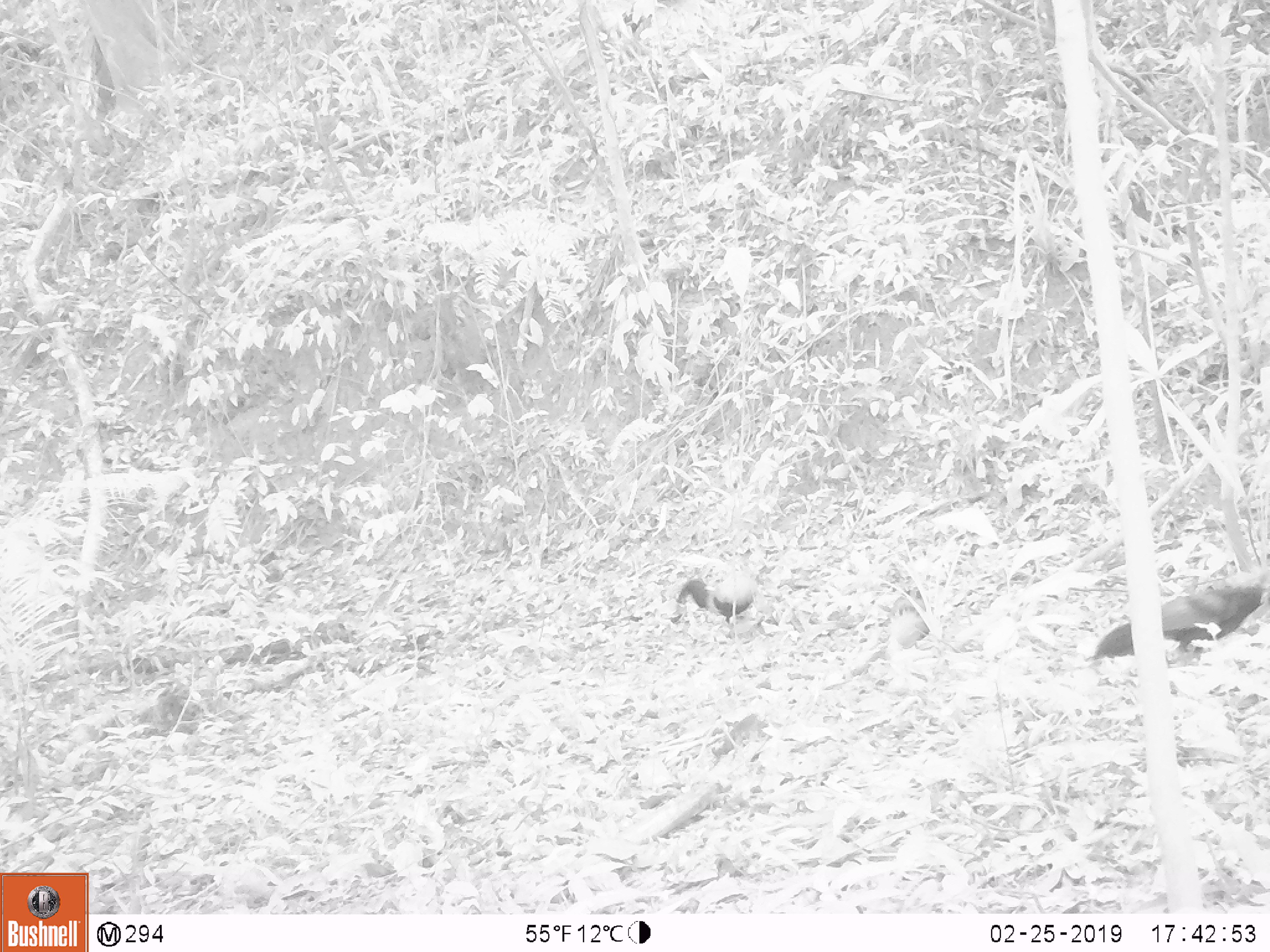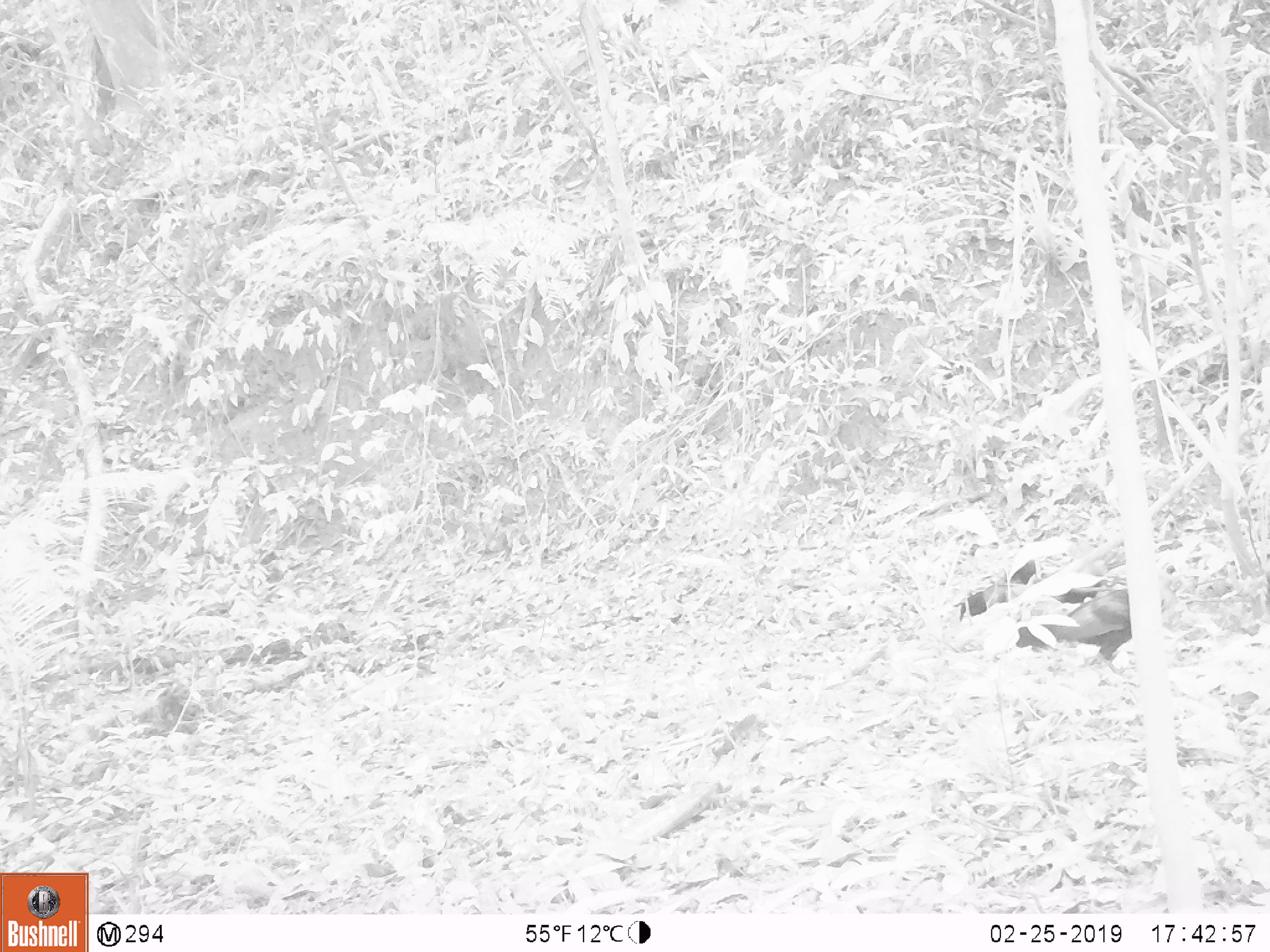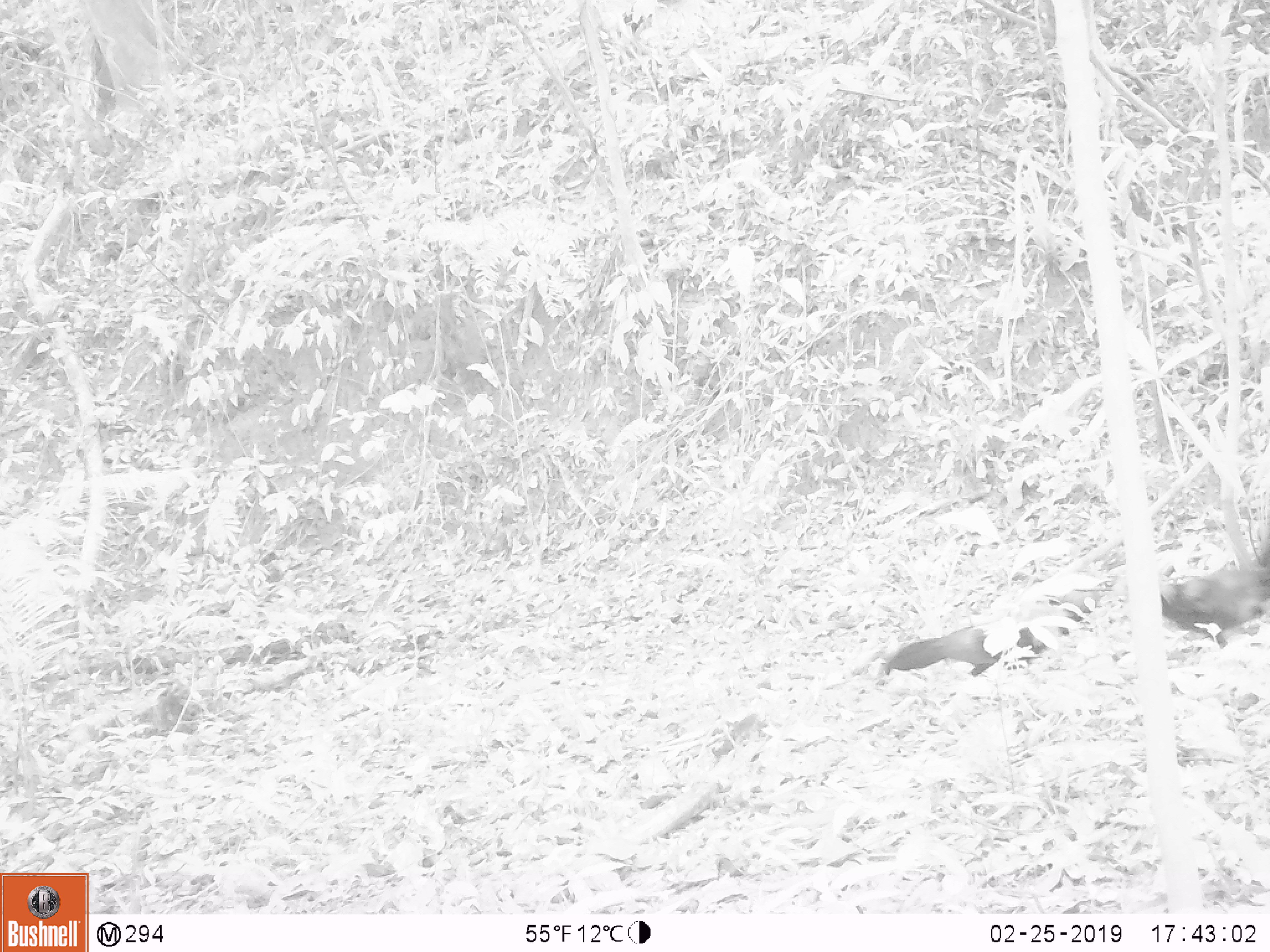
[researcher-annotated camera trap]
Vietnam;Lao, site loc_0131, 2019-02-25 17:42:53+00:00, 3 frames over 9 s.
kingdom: Animalia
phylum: Chordata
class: Aves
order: Galliformes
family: Phasianidae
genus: Gallus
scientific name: Gallus gallus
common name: red junglefowl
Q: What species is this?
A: Red junglefowl (Gallus gallus).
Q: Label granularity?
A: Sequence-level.